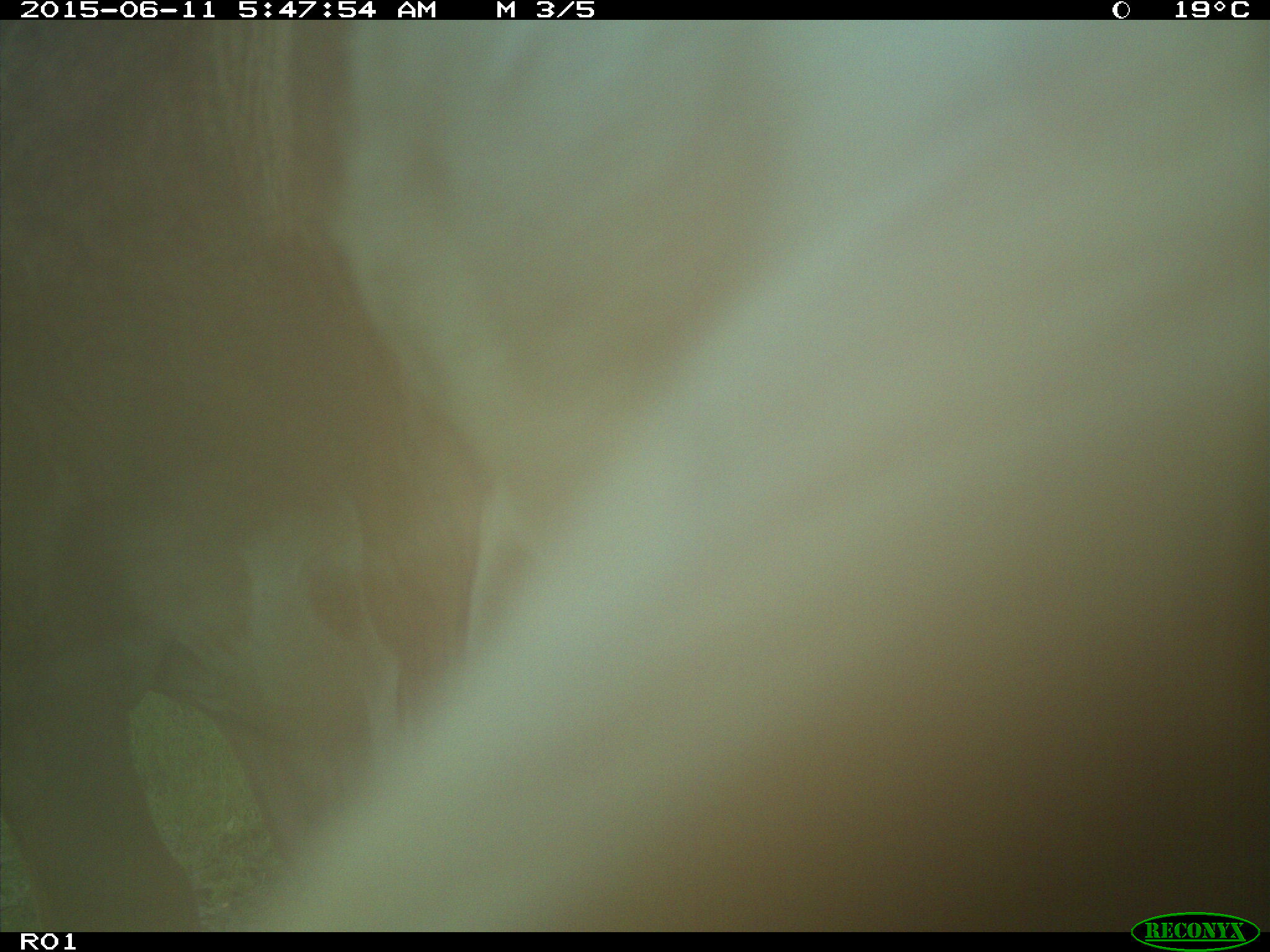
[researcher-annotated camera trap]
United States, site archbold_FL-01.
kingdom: Animalia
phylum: Chordata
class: Mammalia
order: Artiodactyla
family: Bovidae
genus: Bos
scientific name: Bos taurus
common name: domestic cow